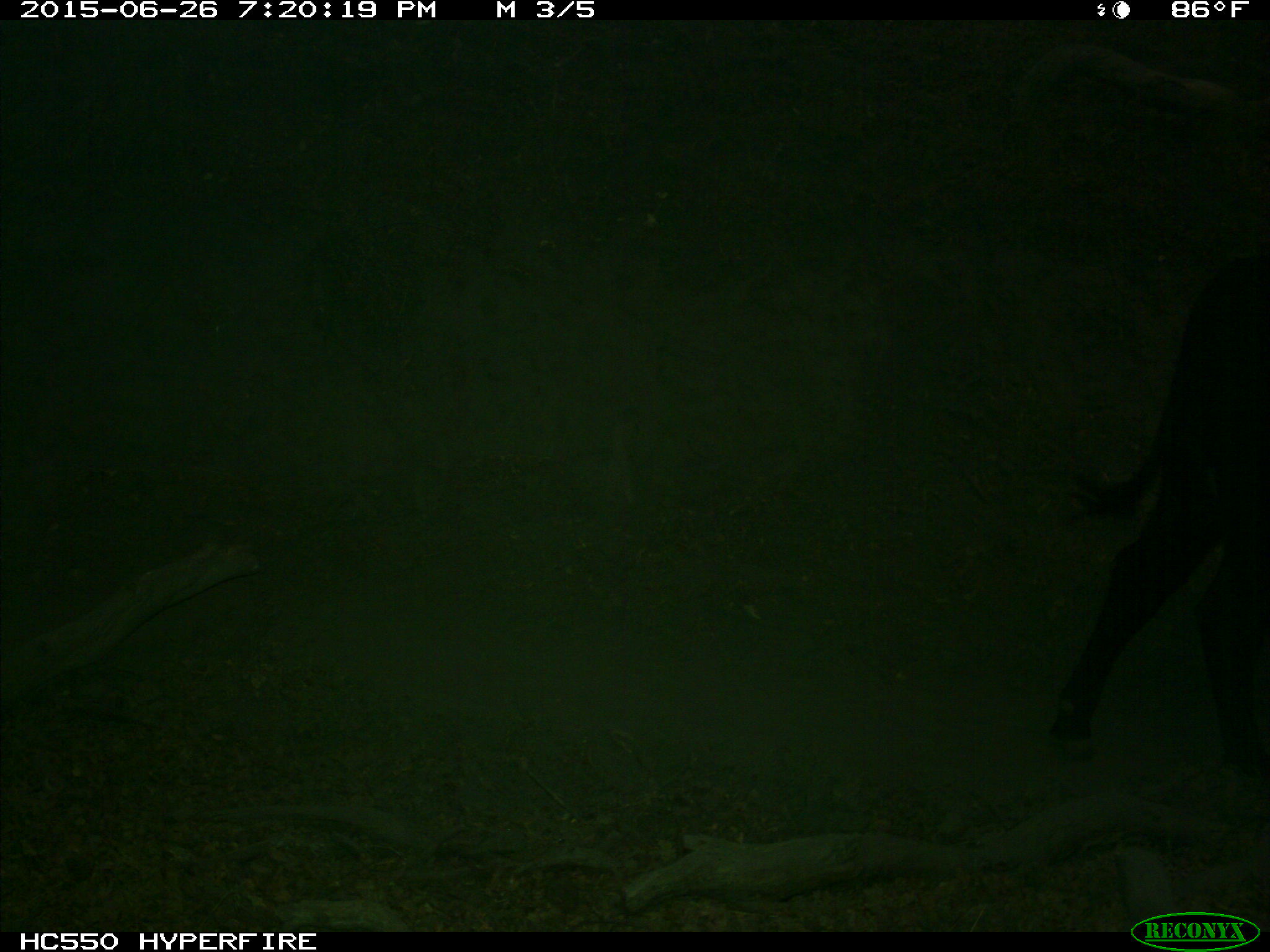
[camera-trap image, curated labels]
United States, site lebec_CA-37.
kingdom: Animalia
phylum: Chordata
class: Mammalia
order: Artiodactyla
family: Bovidae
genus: Bos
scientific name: Bos taurus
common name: domestic cow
Bos taurus (domestic cow).